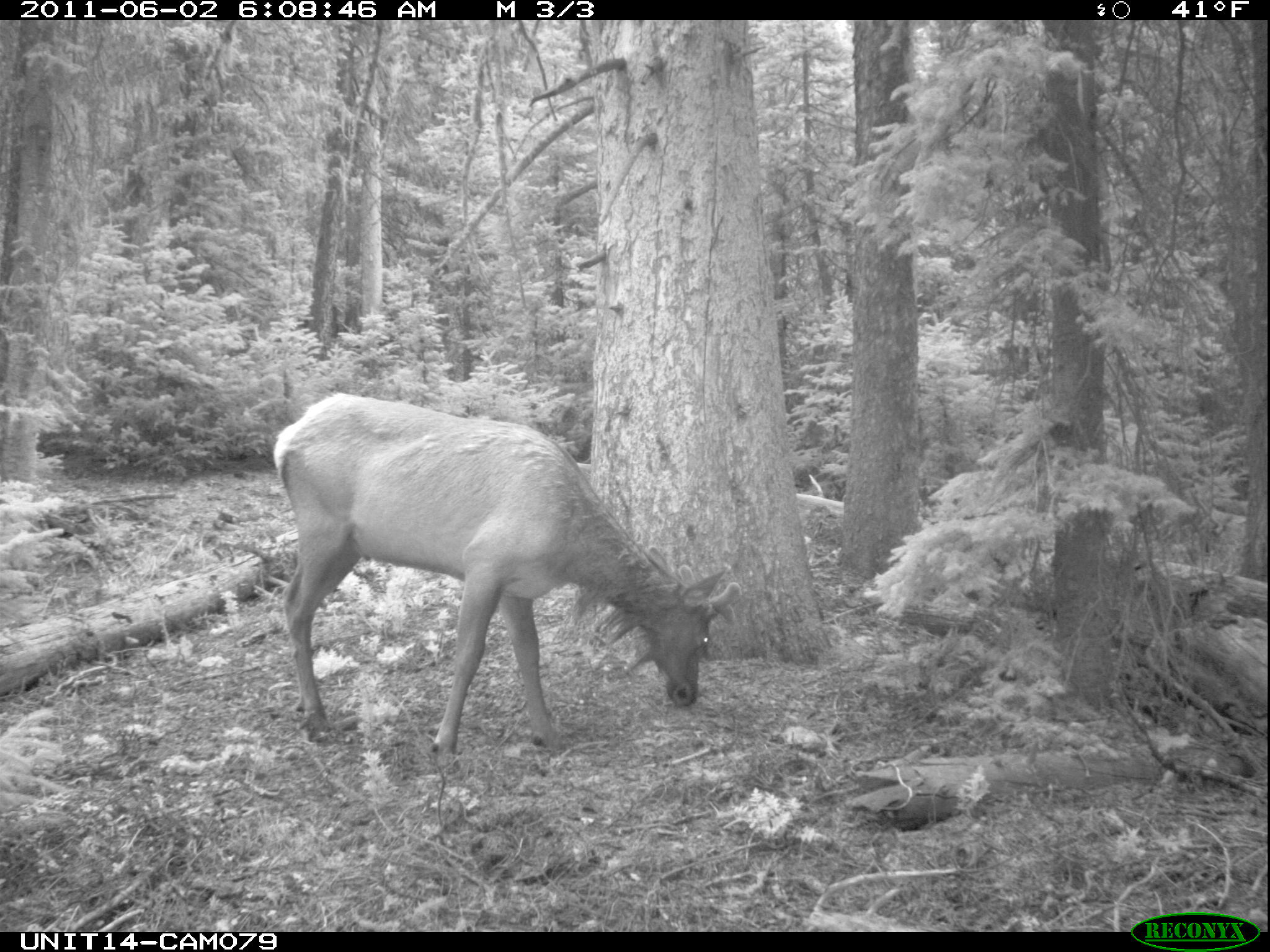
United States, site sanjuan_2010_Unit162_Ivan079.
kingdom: Animalia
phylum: Chordata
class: Mammalia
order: Artiodactyla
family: Cervidae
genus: Cervus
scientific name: Cervus elaphus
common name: red deer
Cervus elaphus (red deer).